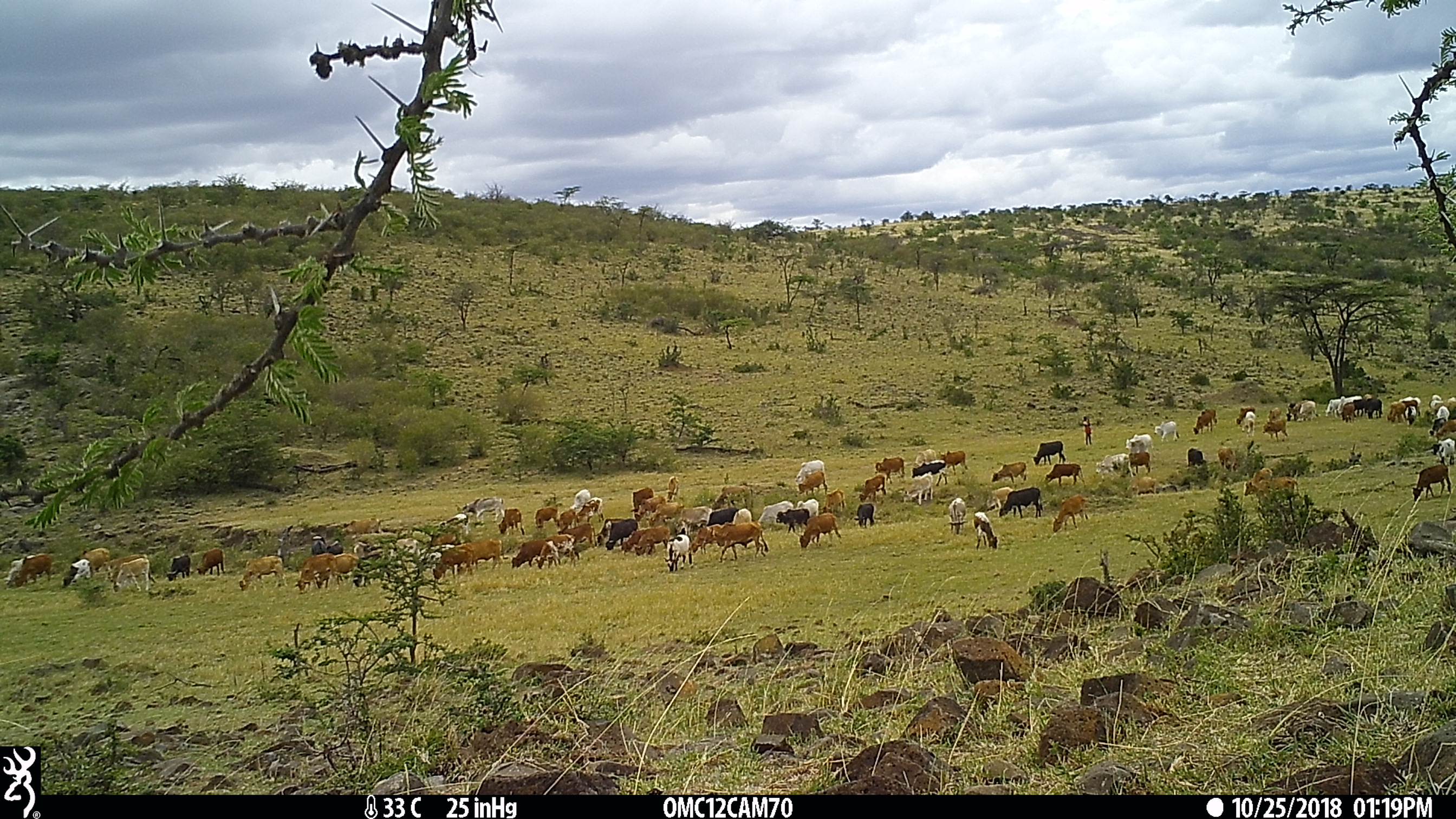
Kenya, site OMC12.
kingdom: Animalia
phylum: Chordata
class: Mammalia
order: Artiodactyla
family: Bovidae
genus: Bos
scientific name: Bos taurus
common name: cattle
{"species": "cattle (Bos taurus)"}